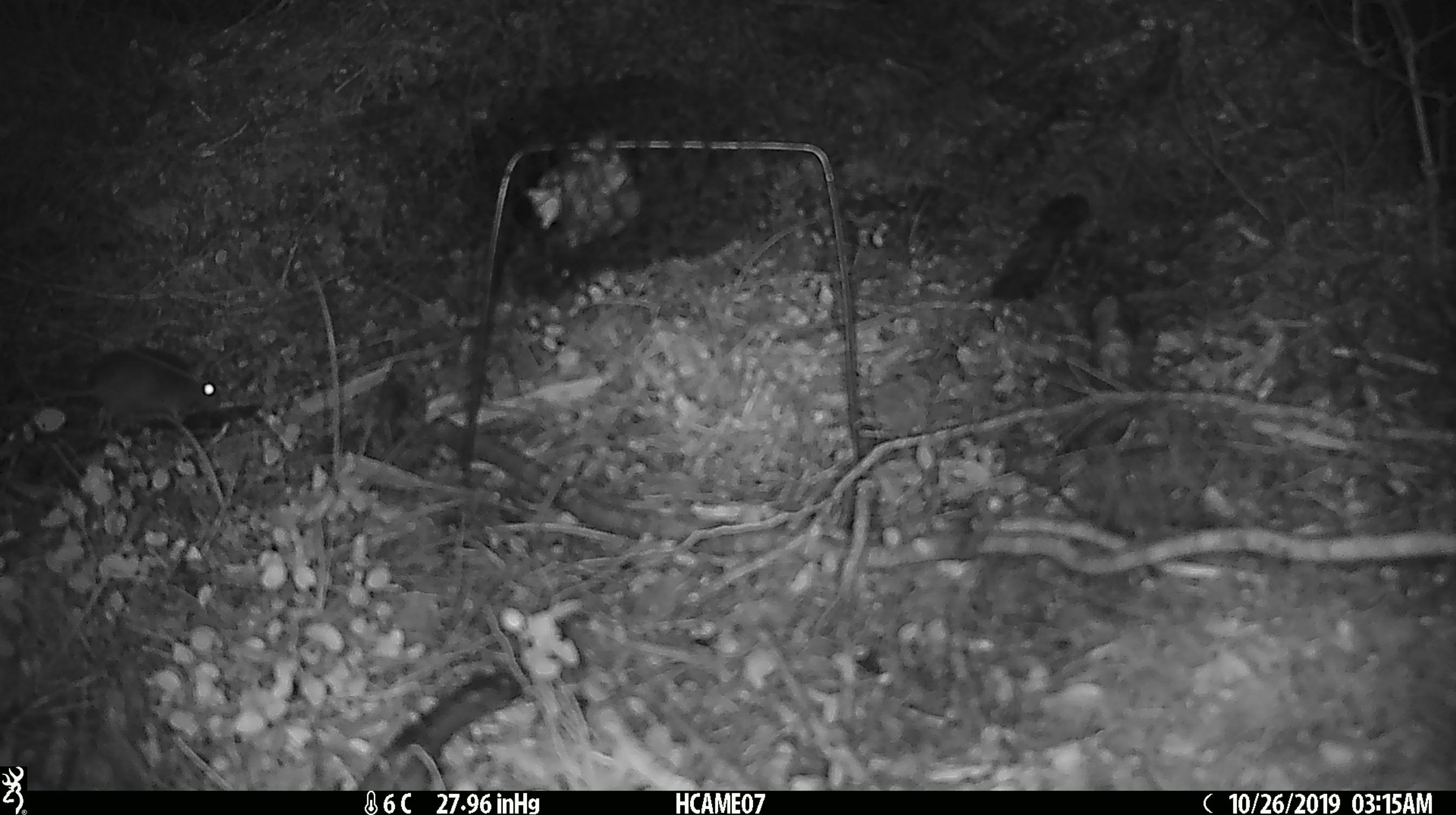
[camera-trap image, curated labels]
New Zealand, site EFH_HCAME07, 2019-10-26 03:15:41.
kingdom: Animalia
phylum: Chordata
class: Mammalia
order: Rodentia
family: Muridae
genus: Mus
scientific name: Mus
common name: mouse